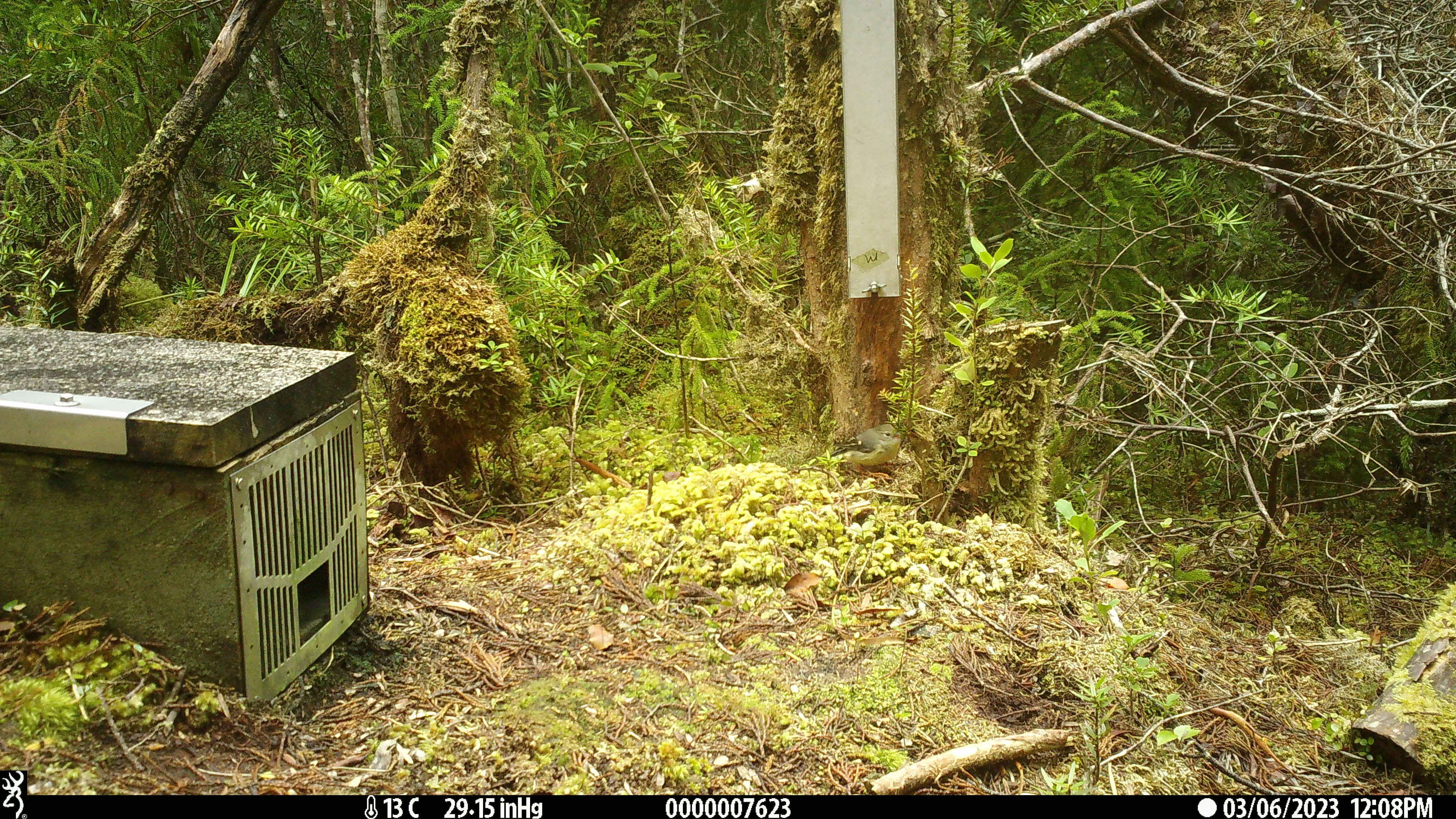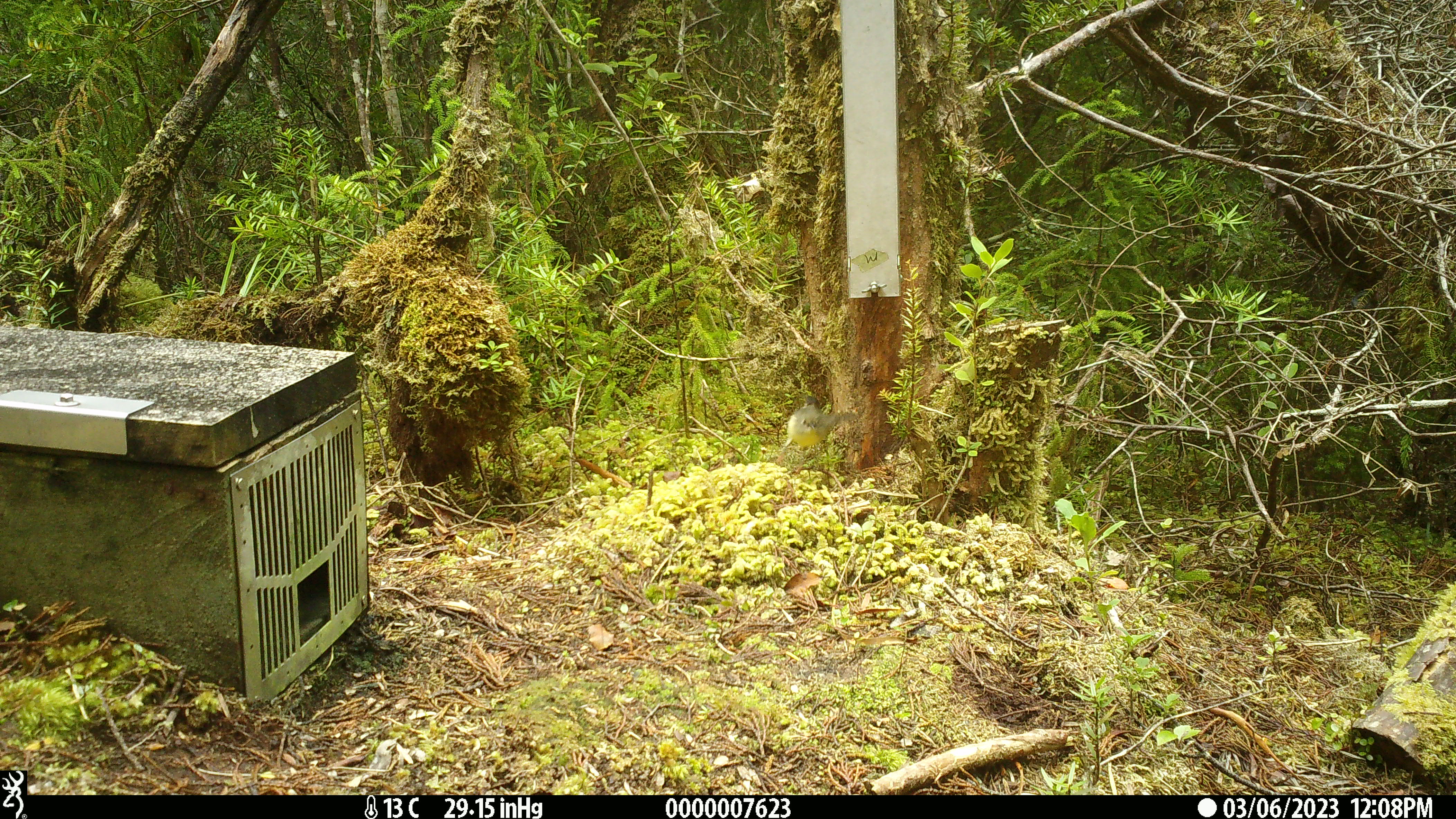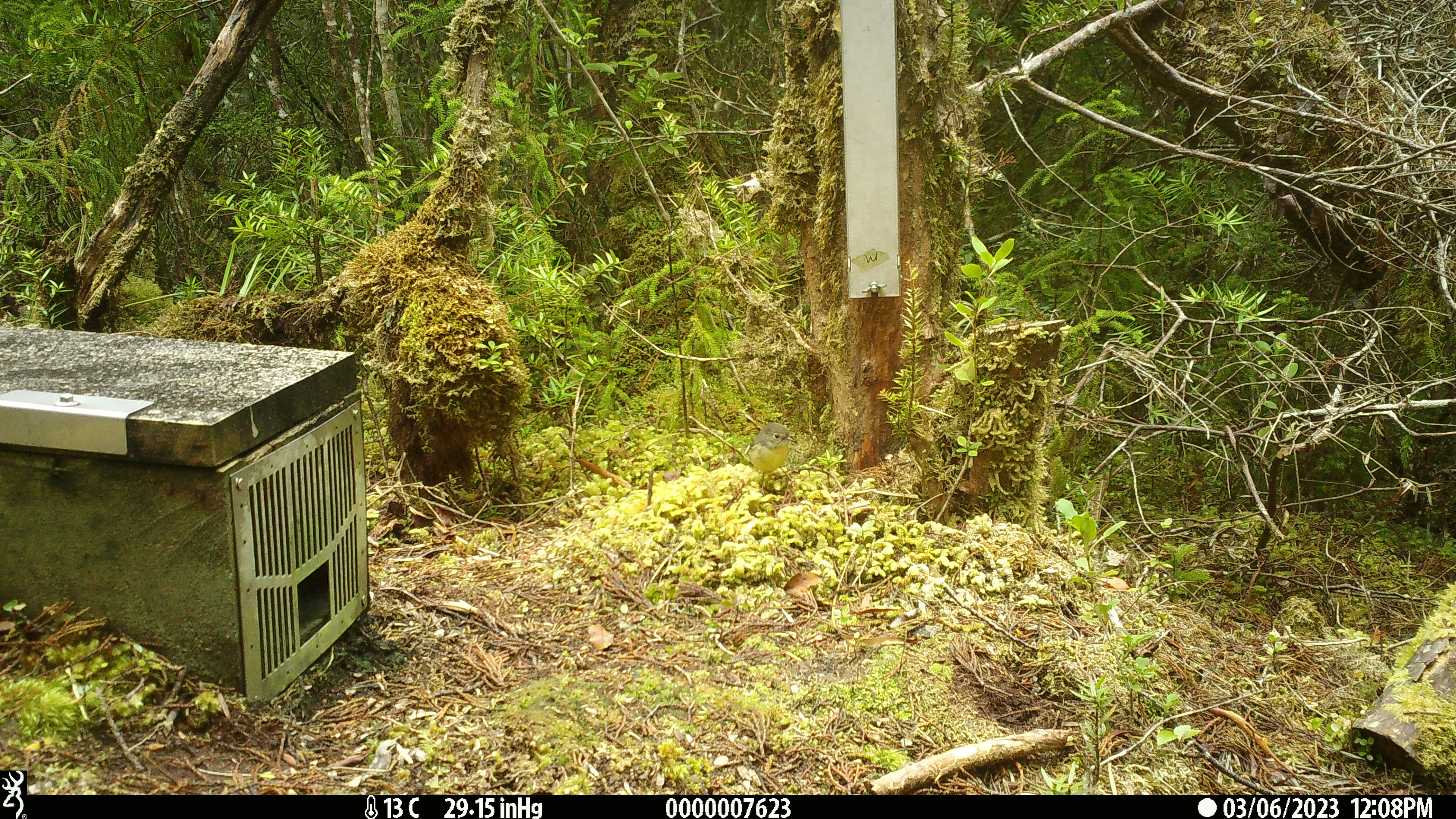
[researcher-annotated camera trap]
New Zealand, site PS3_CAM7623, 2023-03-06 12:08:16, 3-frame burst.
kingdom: Animalia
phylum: Chordata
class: Aves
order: Passeriformes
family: Petroicidae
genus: Petroica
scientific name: Petroica macrocephala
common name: tomtit